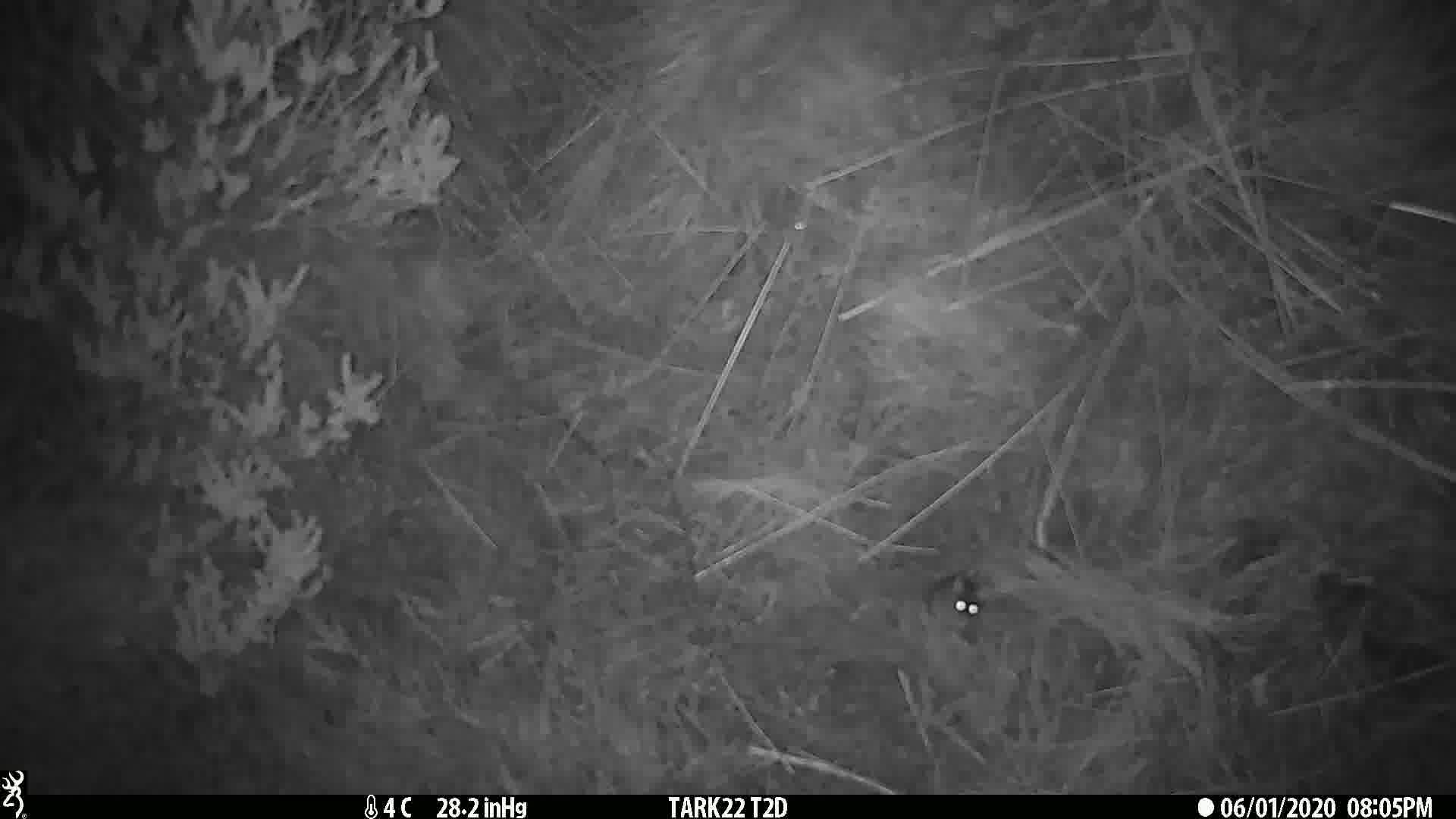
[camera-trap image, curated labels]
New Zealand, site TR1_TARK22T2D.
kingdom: Animalia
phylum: Chordata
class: Mammalia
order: Rodentia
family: Muridae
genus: Mus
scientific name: Mus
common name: mouse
Mouse (Mus).